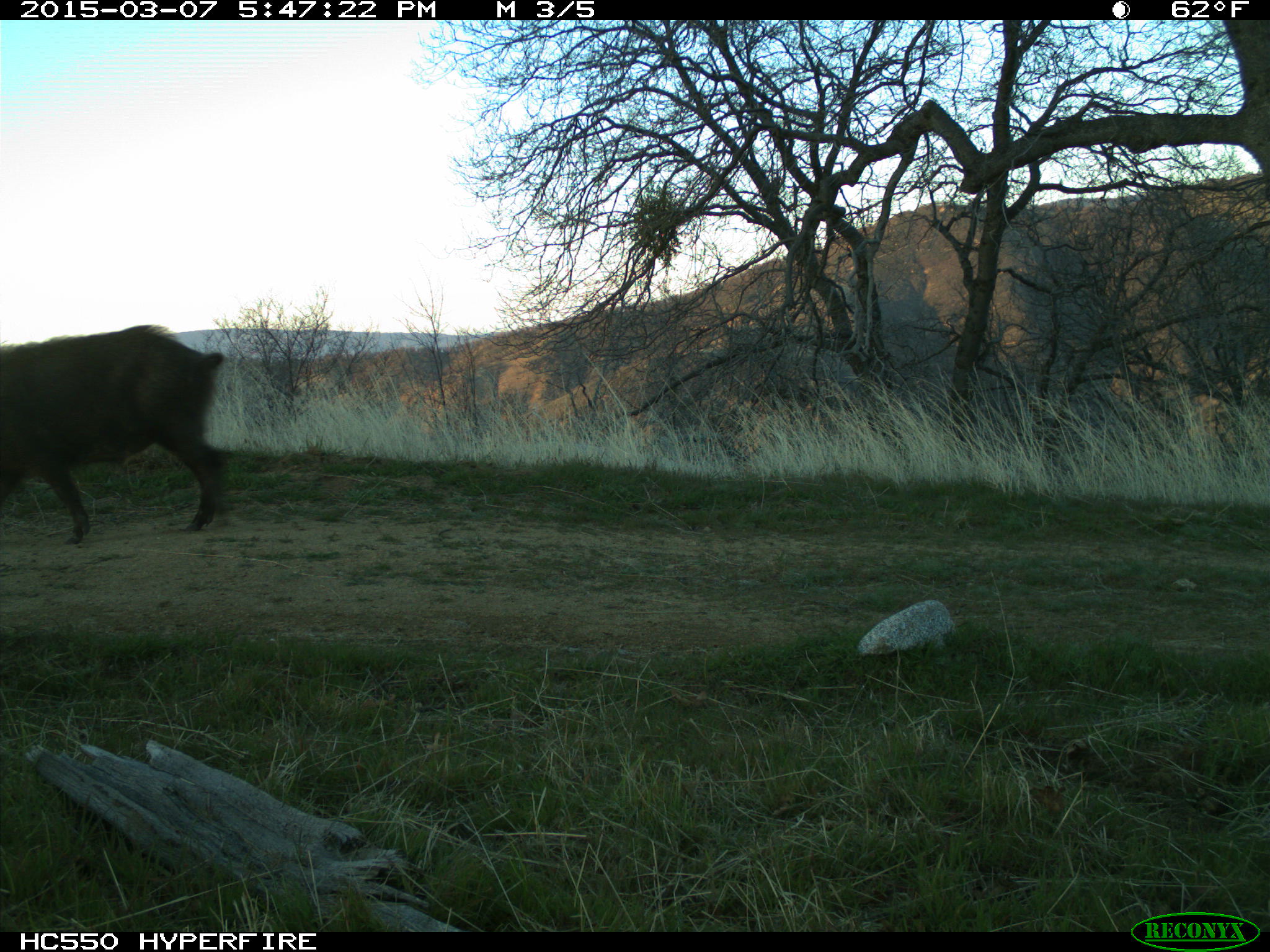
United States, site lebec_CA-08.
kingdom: Animalia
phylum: Chordata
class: Mammalia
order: Artiodactyla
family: Suidae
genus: Sus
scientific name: Sus scrofa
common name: wild boar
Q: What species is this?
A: Sus scrofa (wild boar).